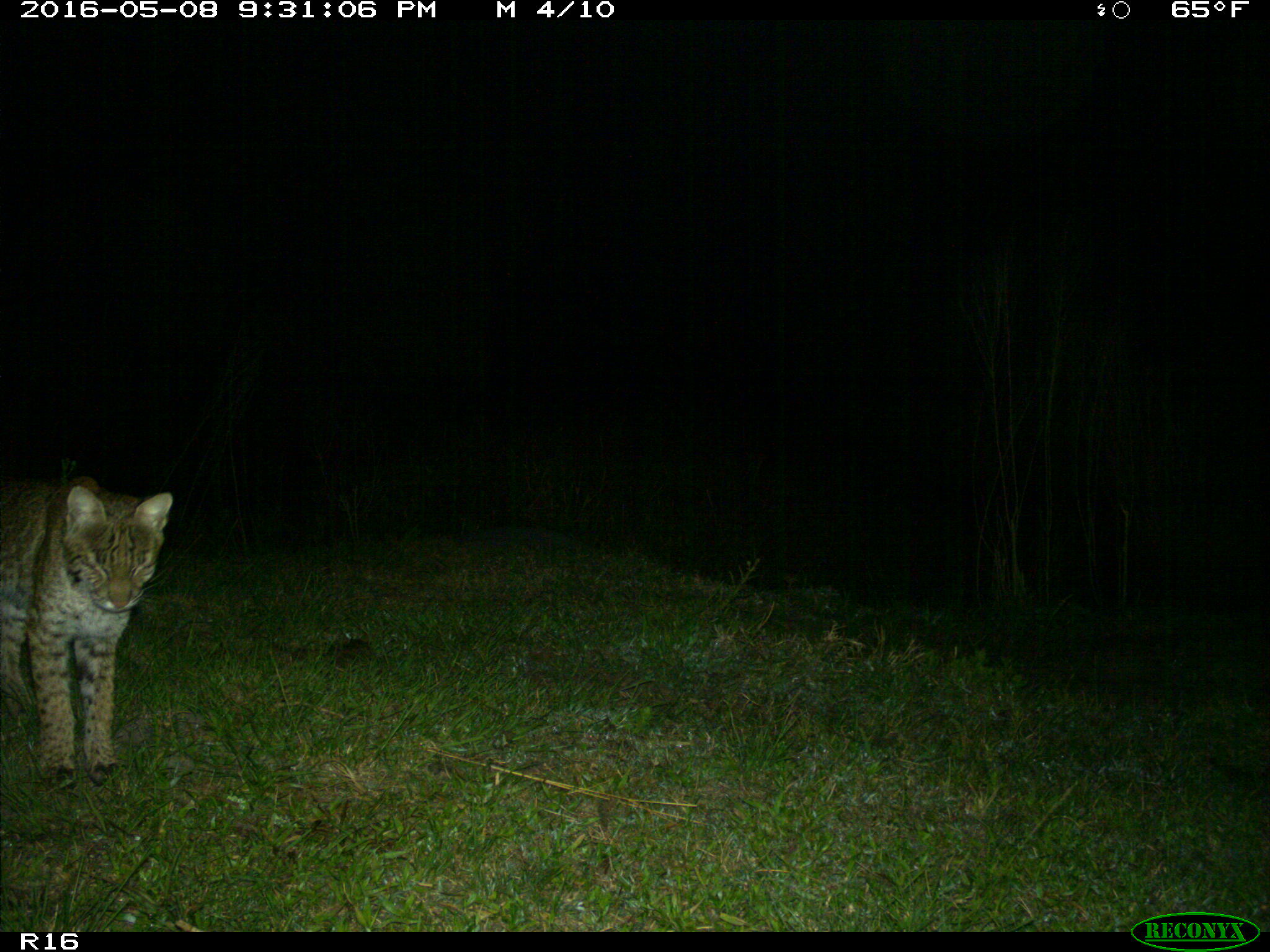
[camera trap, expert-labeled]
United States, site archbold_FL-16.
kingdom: Animalia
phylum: Chordata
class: Mammalia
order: Carnivora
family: Felidae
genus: Lynx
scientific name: Lynx rufus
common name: bobcat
Lynx rufus (bobcat).